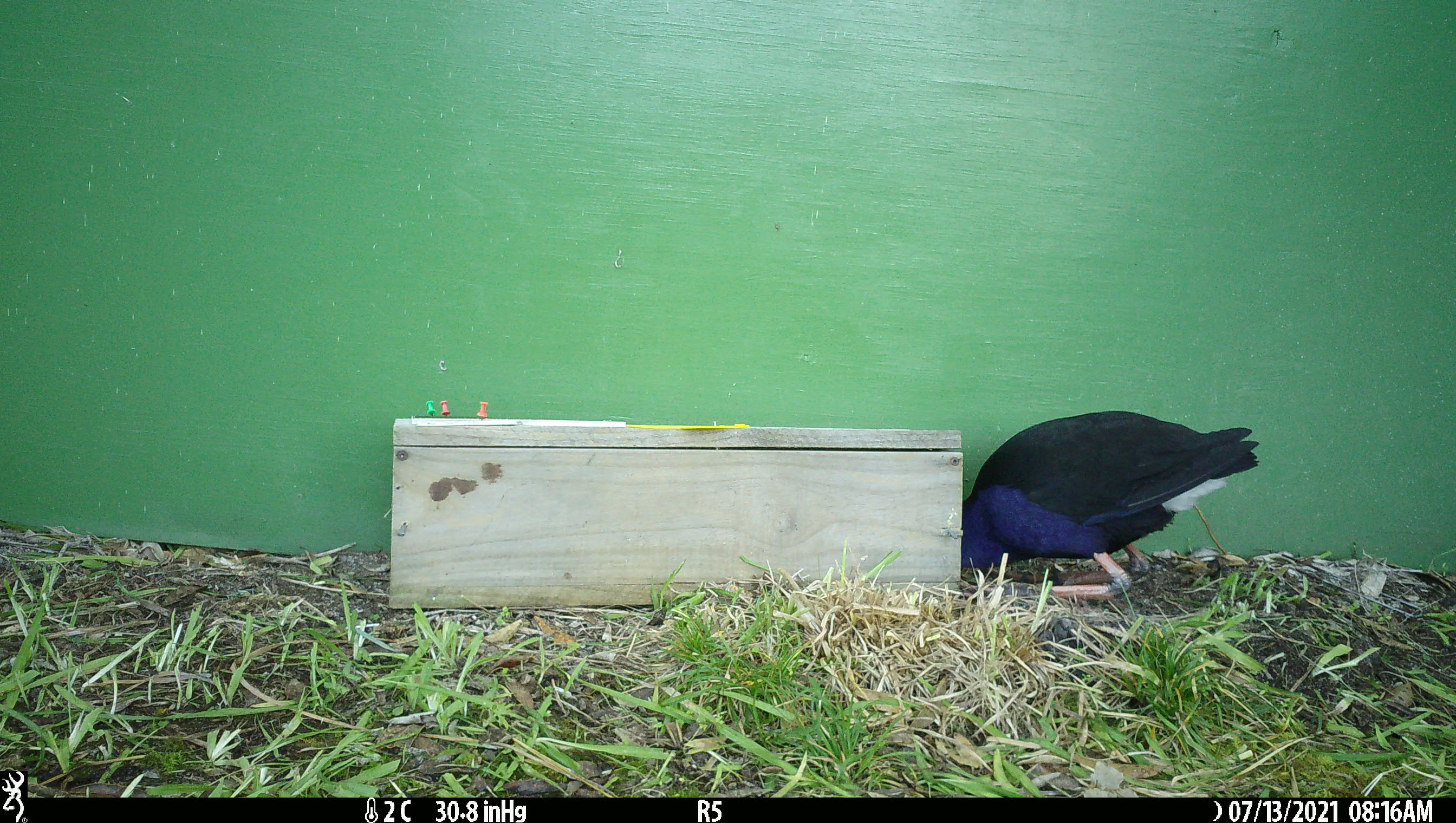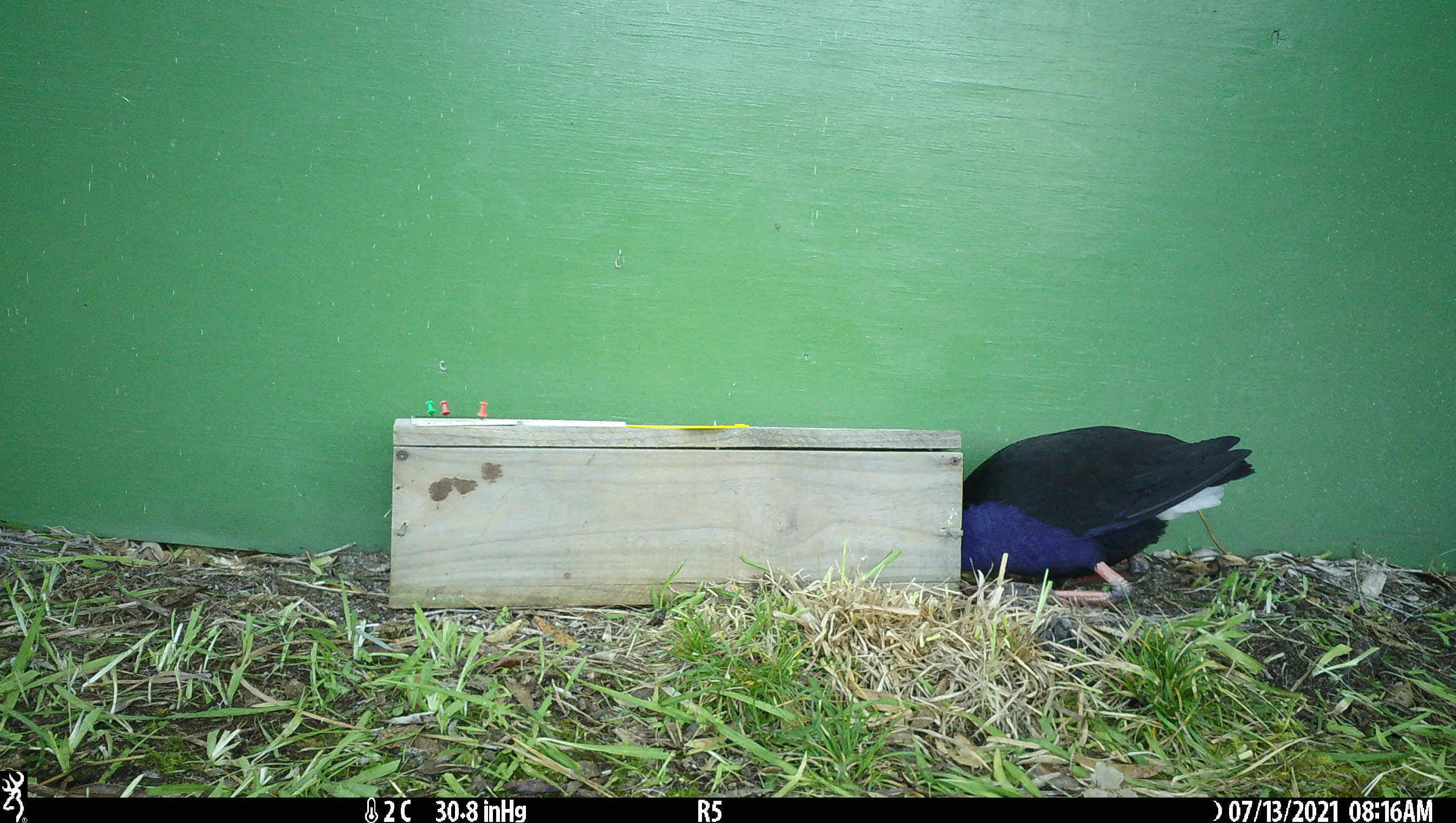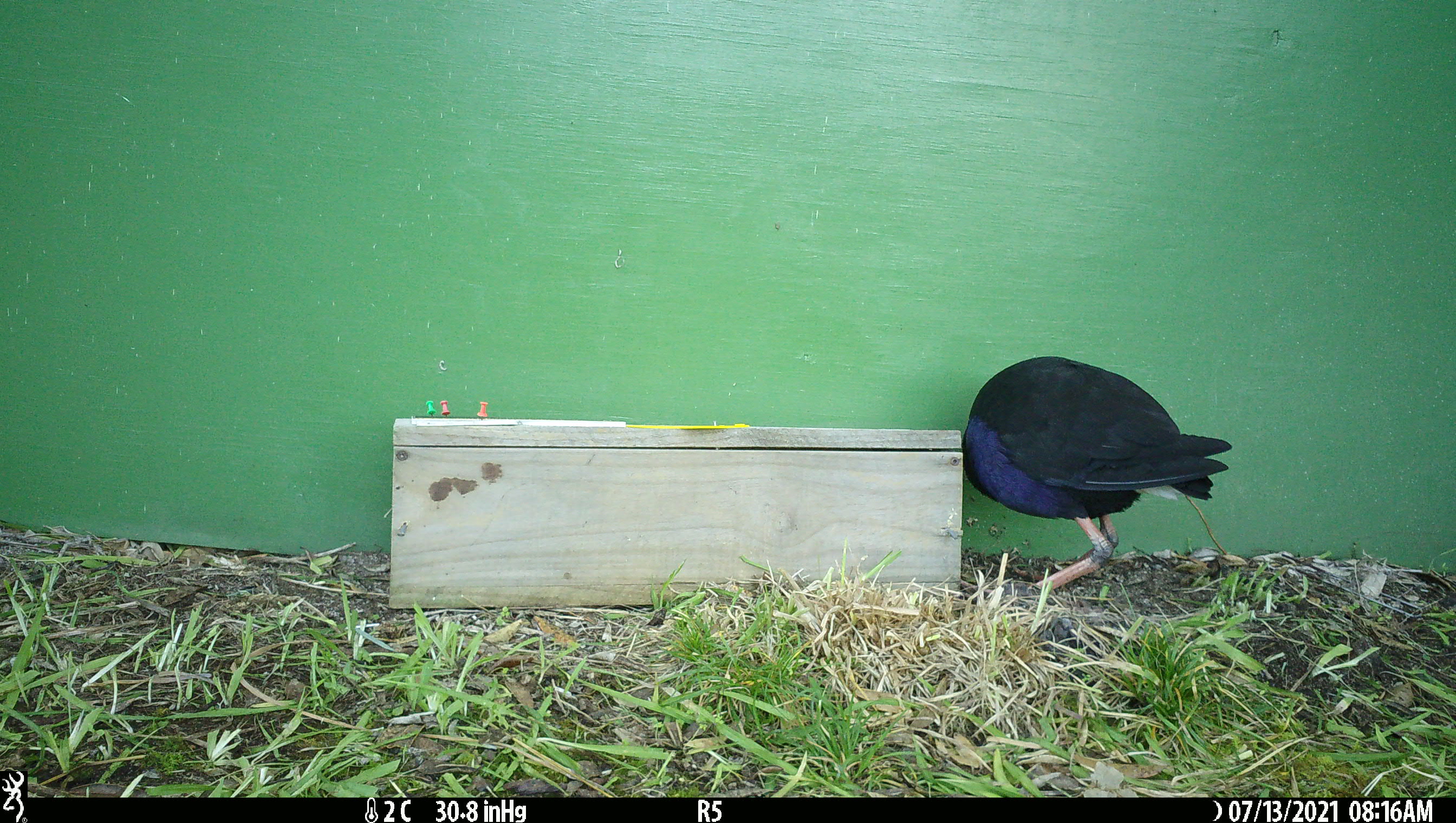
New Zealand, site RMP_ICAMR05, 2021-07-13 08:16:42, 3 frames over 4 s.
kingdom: Animalia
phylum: Chordata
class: Aves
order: Gruiformes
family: Rallidae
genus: Porphyrio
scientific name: Porphyrio melanotus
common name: australasian swamphen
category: pukeko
Pukeko (australasian swamphen) (Porphyrio melanotus).